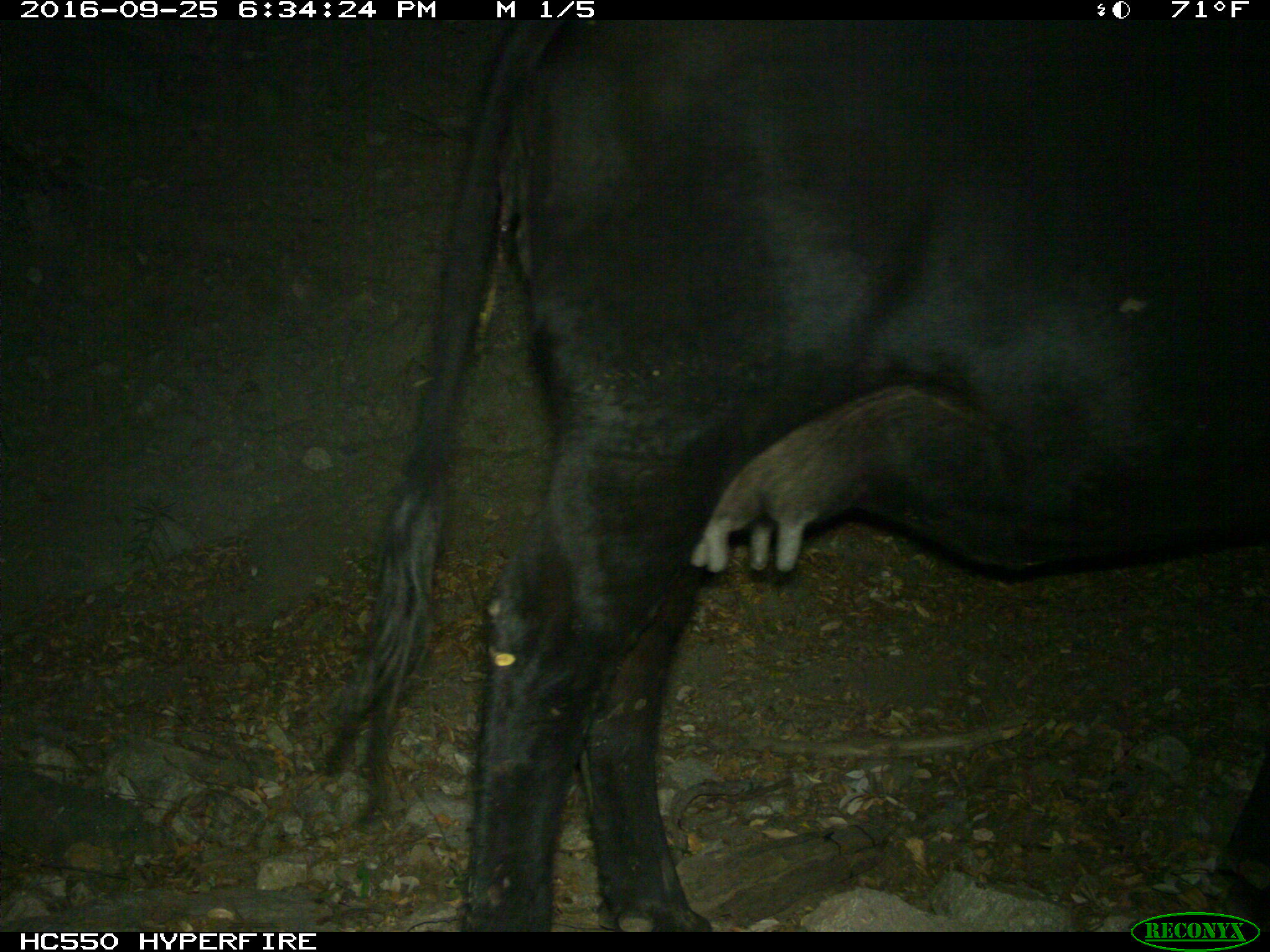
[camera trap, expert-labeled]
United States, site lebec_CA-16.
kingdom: Animalia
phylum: Chordata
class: Mammalia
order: Artiodactyla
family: Bovidae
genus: Bos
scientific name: Bos taurus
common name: domestic cow